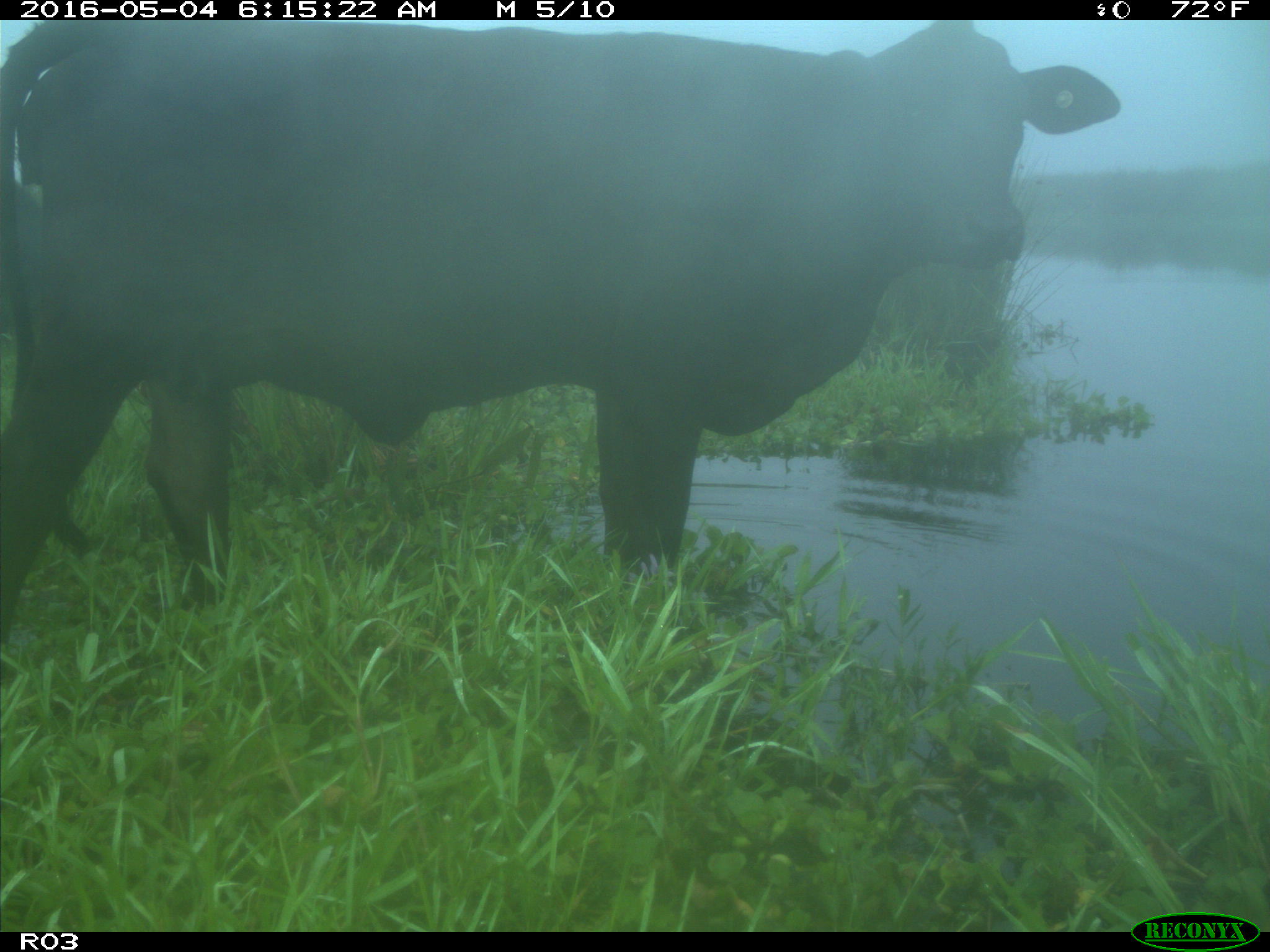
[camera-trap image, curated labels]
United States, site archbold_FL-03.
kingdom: Animalia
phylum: Chordata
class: Mammalia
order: Artiodactyla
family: Bovidae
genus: Bos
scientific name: Bos taurus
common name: domestic cow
Bos taurus (domestic cow).